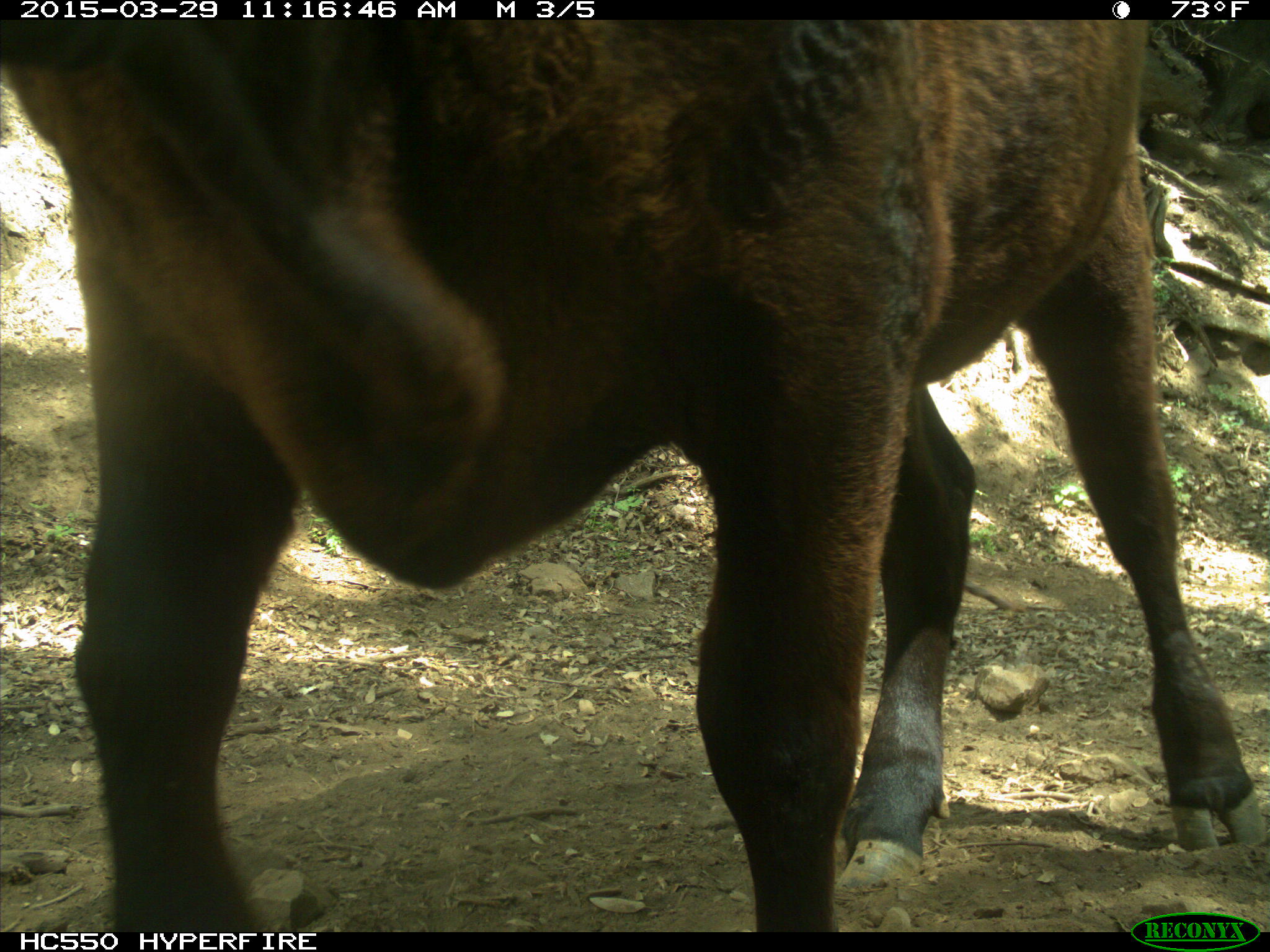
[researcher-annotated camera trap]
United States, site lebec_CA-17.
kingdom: Animalia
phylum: Chordata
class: Mammalia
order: Artiodactyla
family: Bovidae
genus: Bos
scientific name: Bos taurus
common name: domestic cow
Bos taurus (domestic cow).